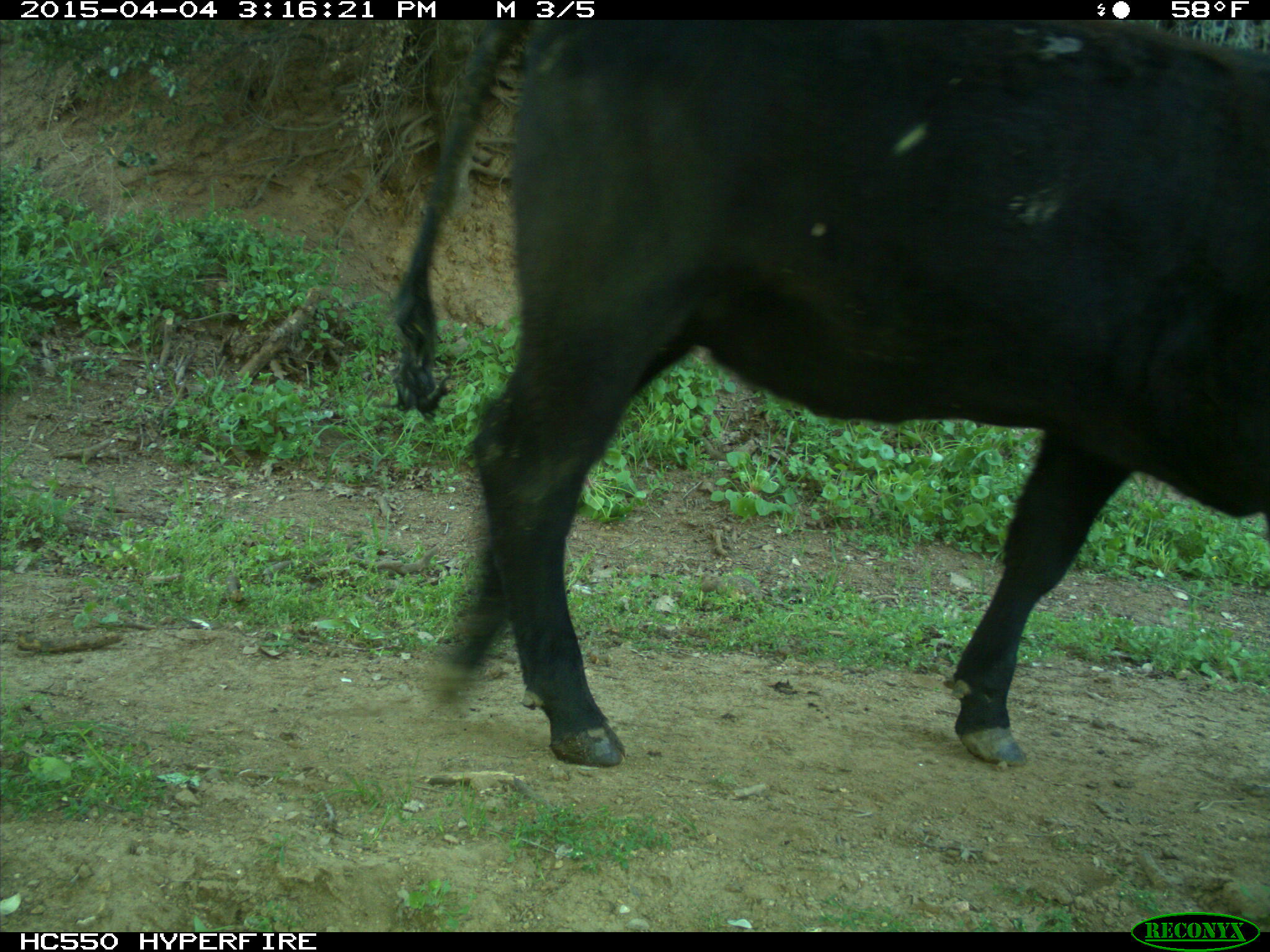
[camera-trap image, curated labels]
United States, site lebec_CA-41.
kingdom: Animalia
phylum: Chordata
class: Mammalia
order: Artiodactyla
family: Bovidae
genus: Bos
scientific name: Bos taurus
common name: domestic cow